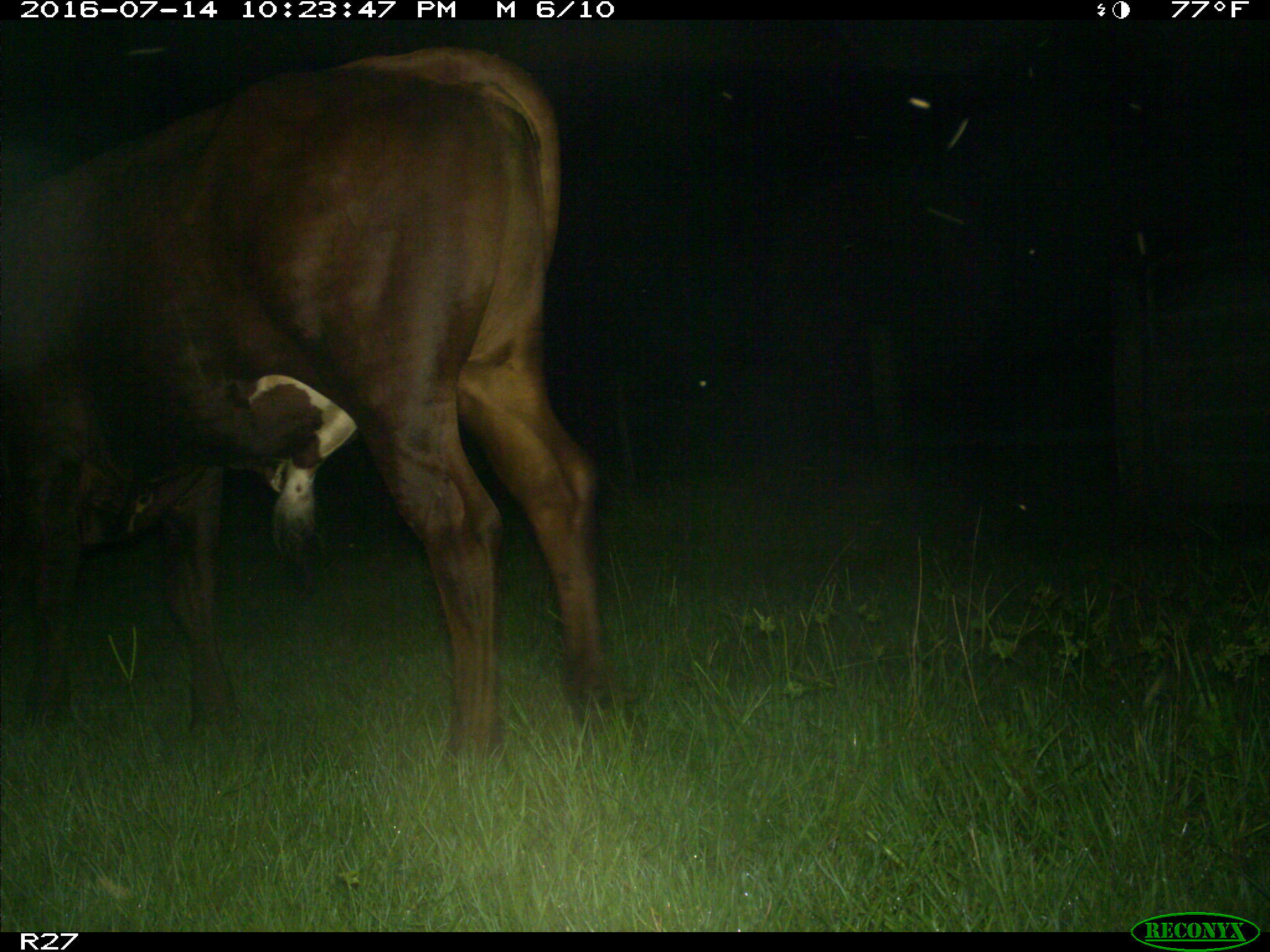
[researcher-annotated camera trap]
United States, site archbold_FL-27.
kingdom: Animalia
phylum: Chordata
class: Mammalia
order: Artiodactyla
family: Bovidae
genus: Bos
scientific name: Bos taurus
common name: domestic cow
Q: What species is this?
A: Bos taurus (domestic cow).